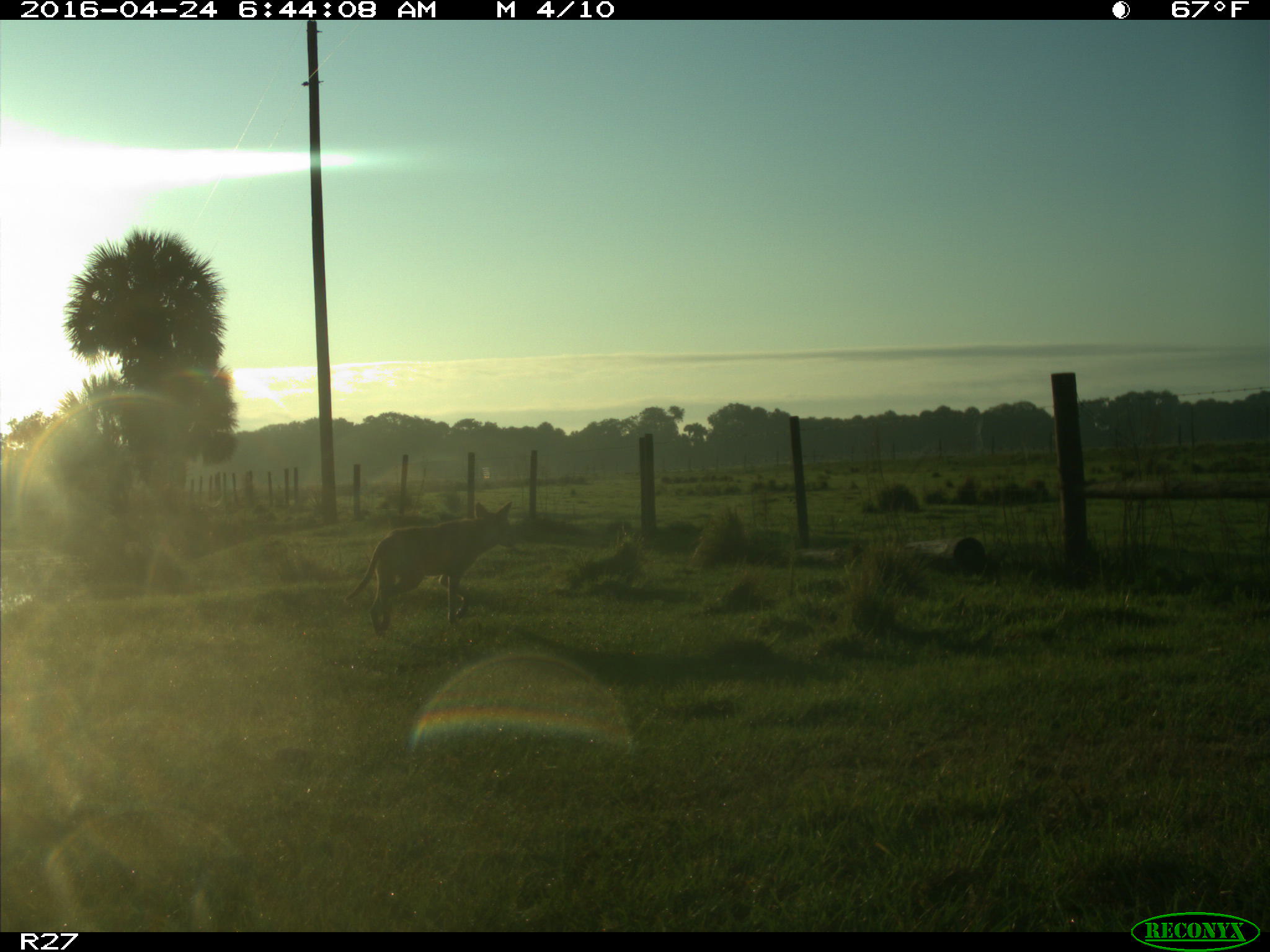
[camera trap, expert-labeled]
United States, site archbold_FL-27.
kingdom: Animalia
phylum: Chordata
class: Mammalia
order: Carnivora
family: Canidae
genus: Canis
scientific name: Canis latrans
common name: coyote